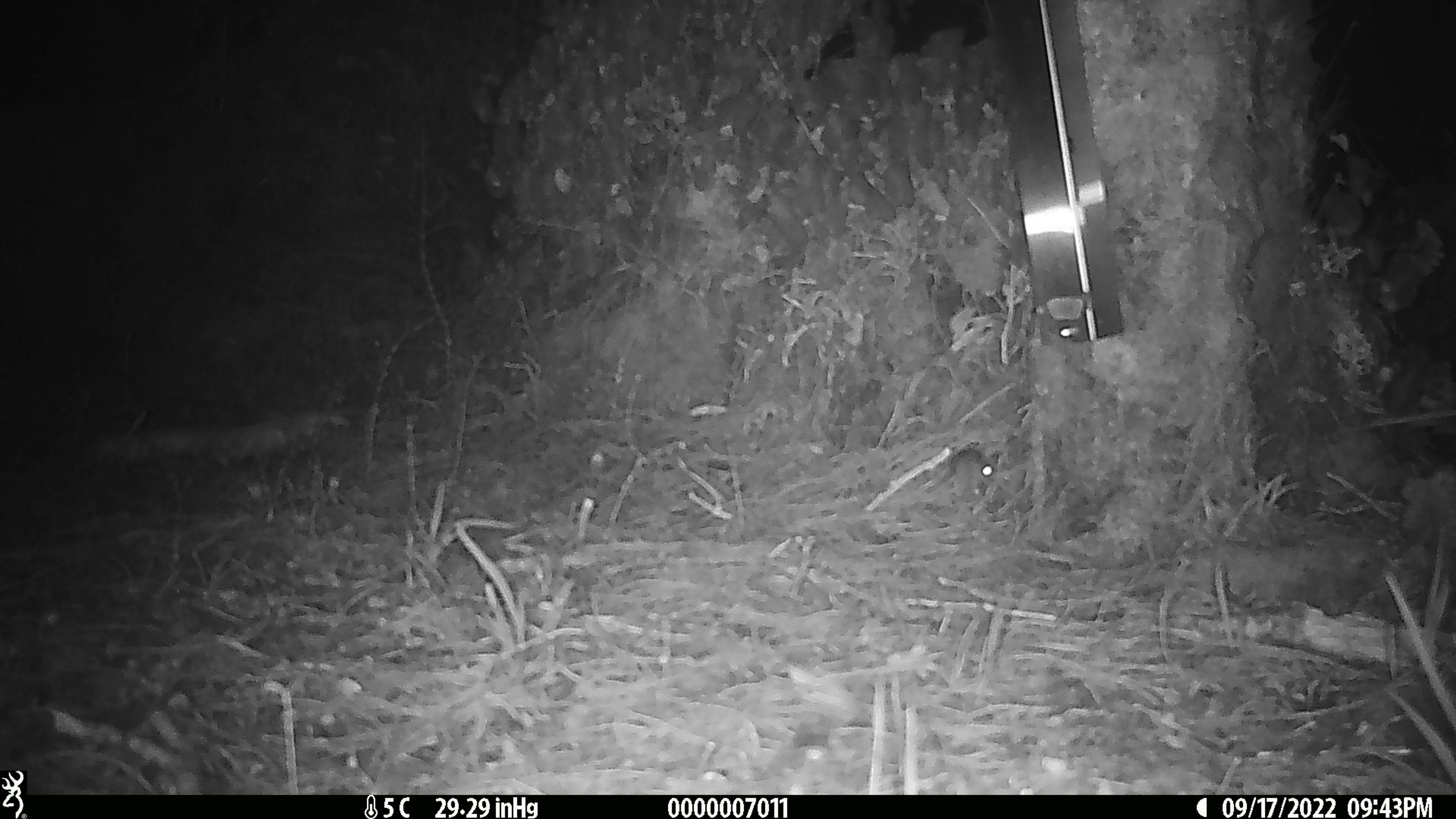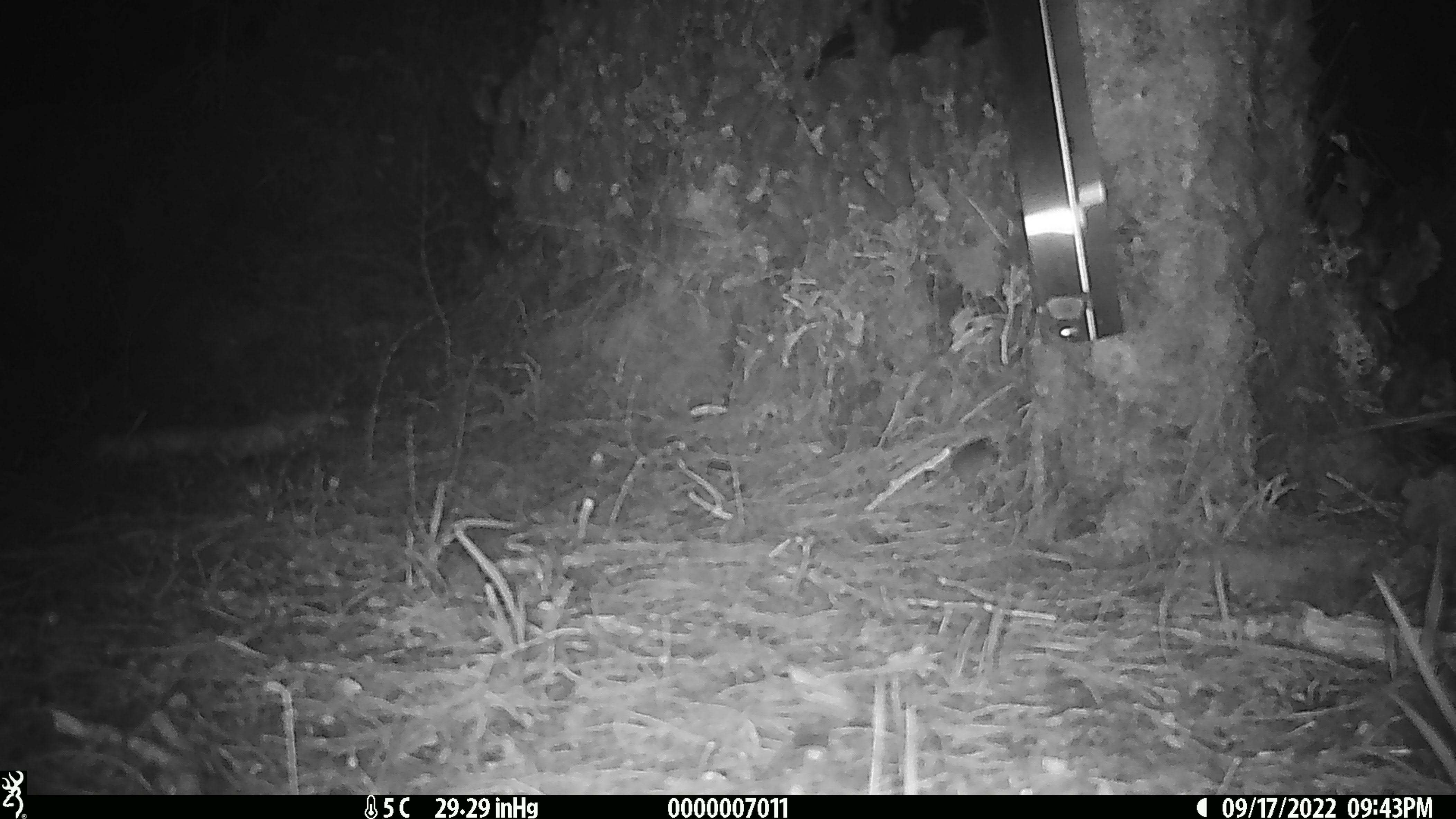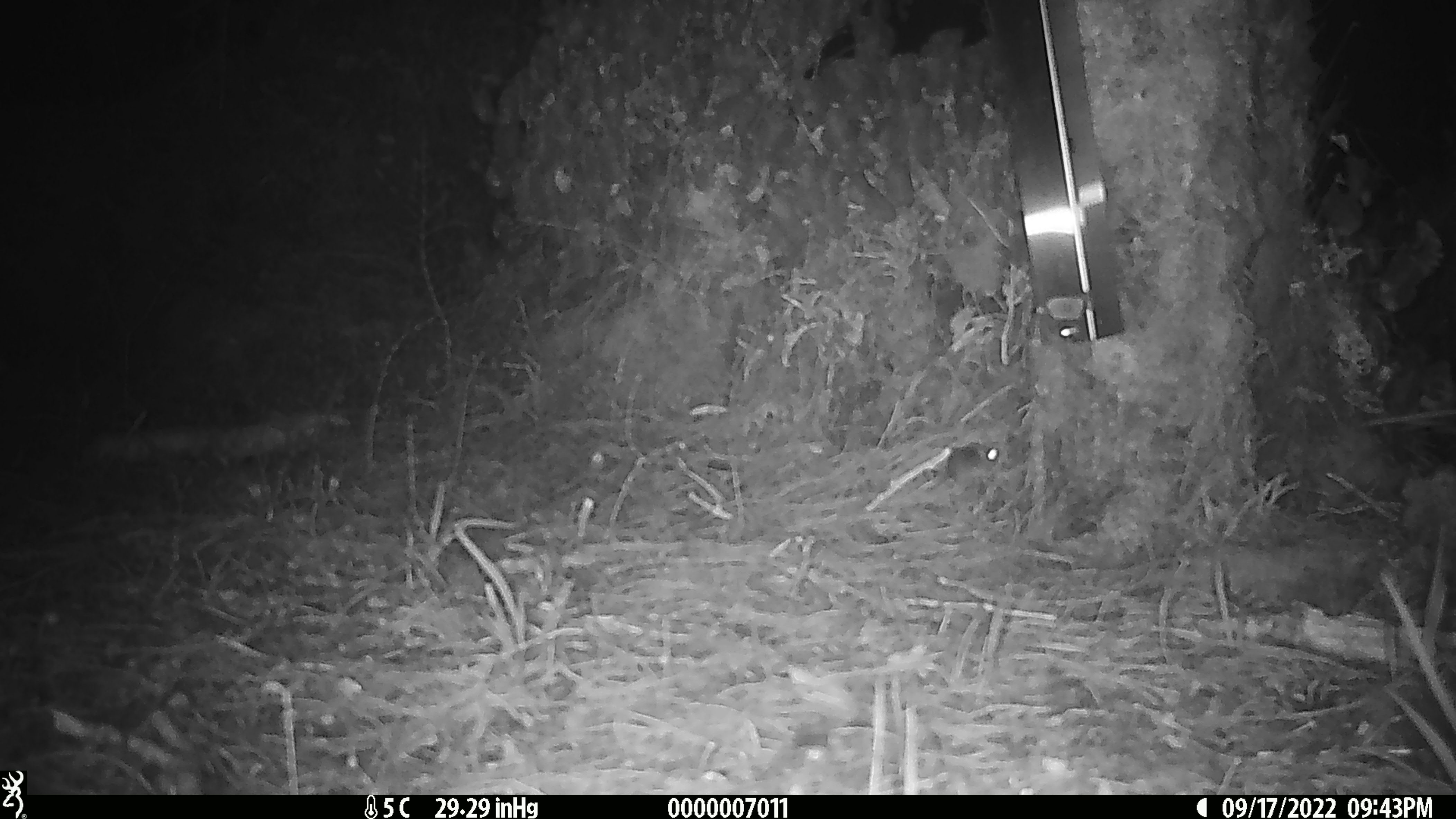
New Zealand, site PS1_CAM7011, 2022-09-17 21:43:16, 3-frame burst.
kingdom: Animalia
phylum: Chordata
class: Mammalia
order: Rodentia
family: Muridae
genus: Mus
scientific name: Mus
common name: mouse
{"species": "mouse (Mus)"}